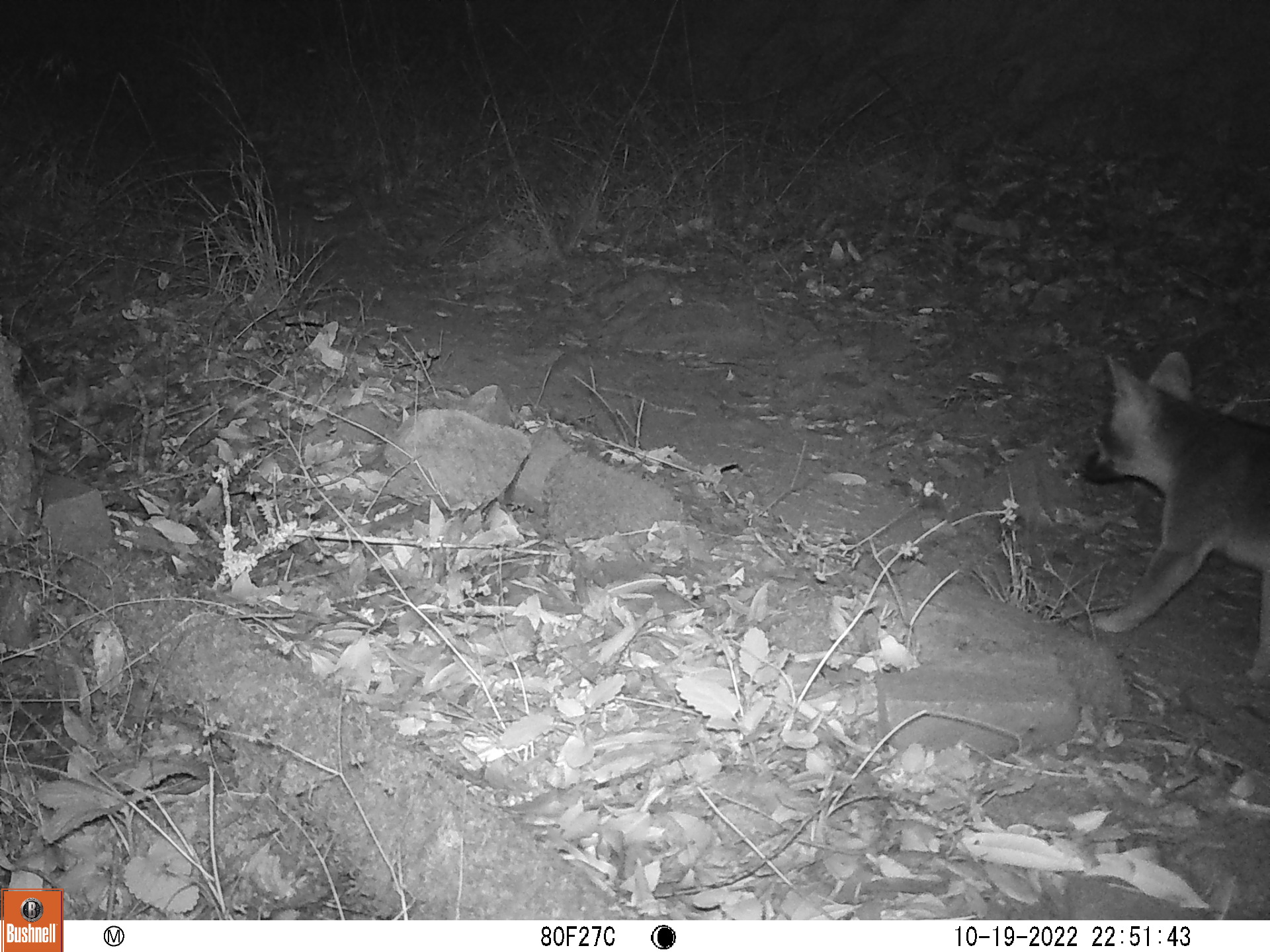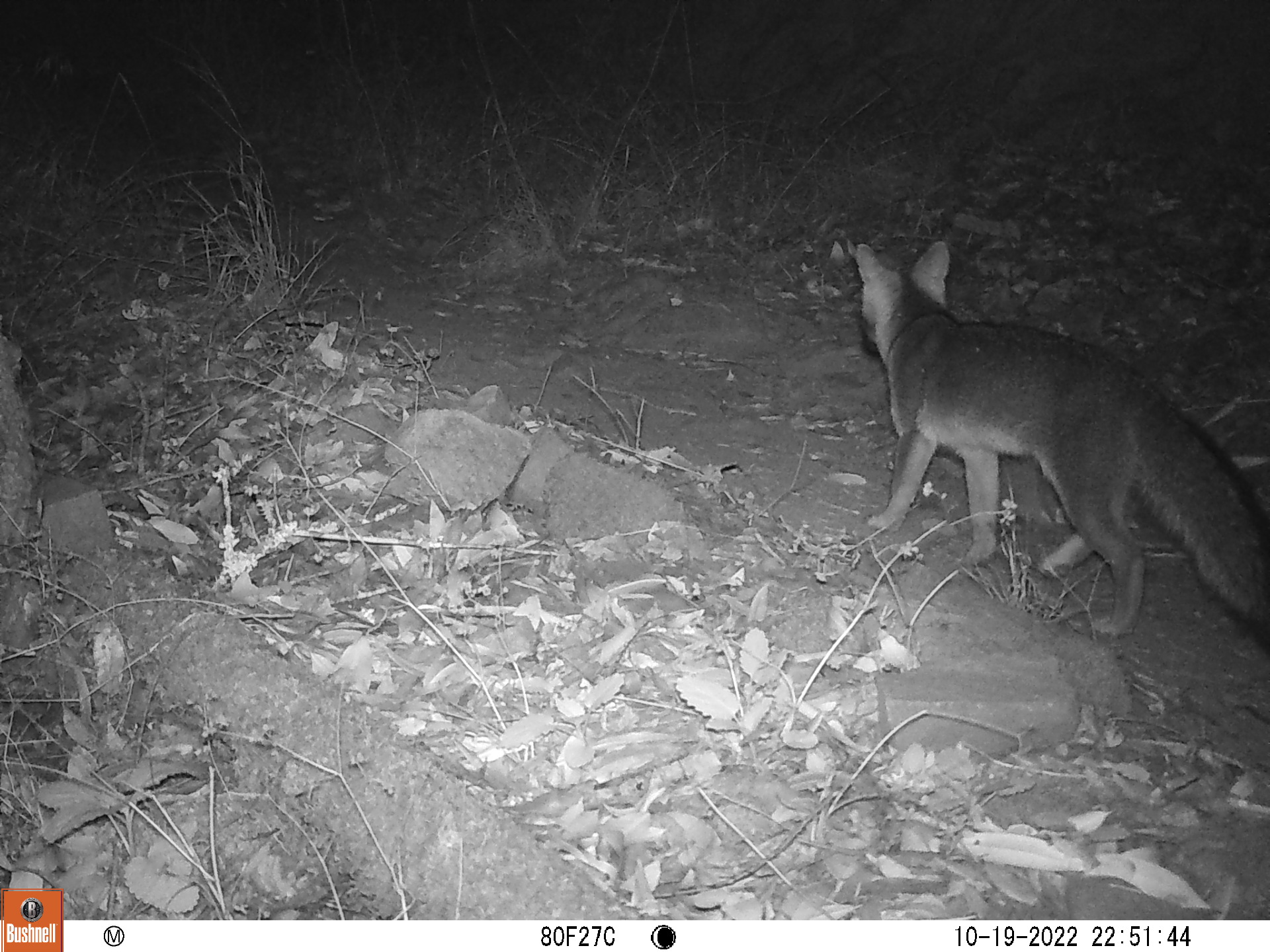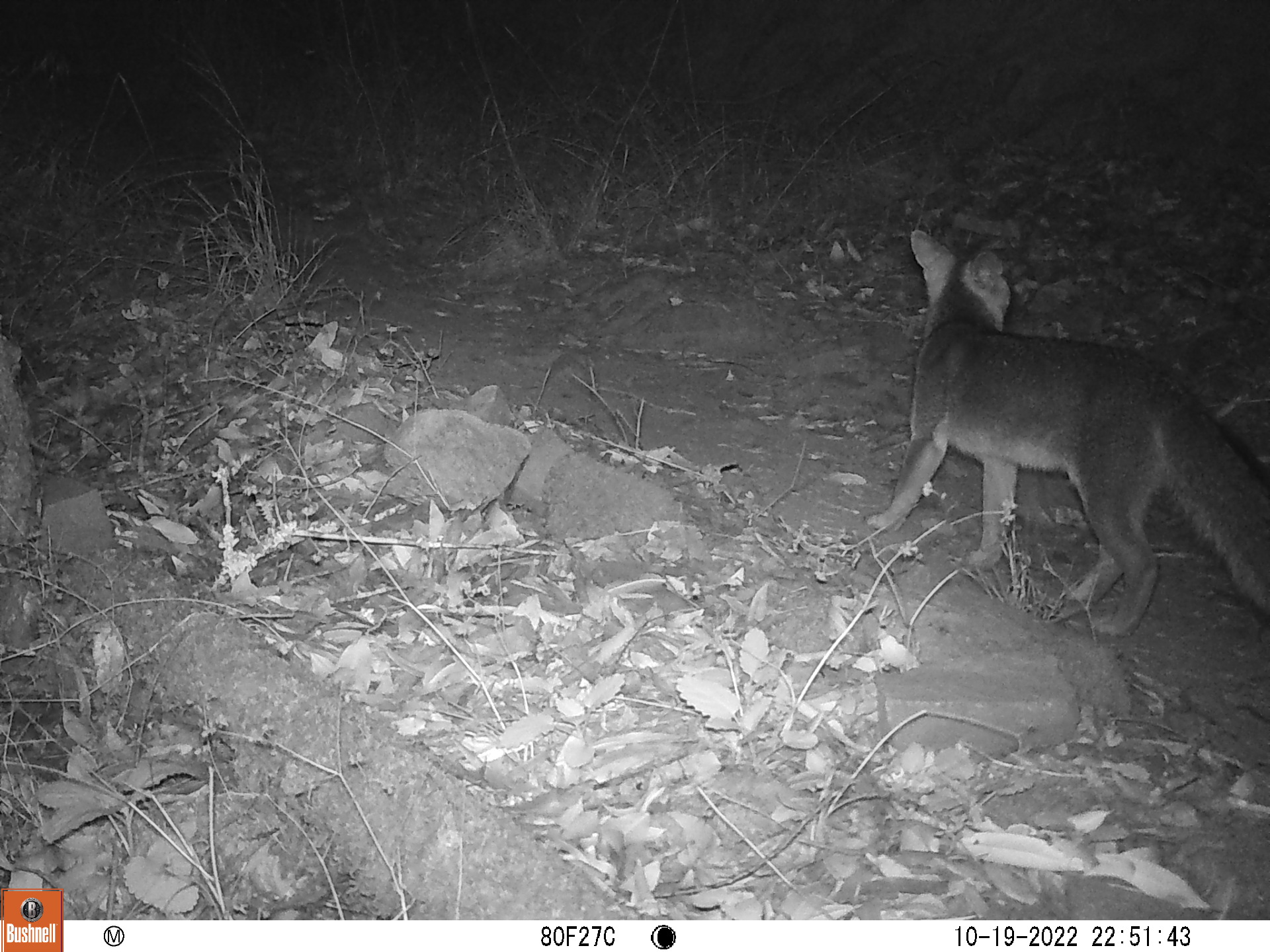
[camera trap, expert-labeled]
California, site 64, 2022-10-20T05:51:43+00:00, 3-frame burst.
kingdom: Animalia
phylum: Chordata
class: Mammalia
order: Carnivora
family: Canidae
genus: Urocyon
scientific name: Urocyon cinereoargenteus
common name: gray fox